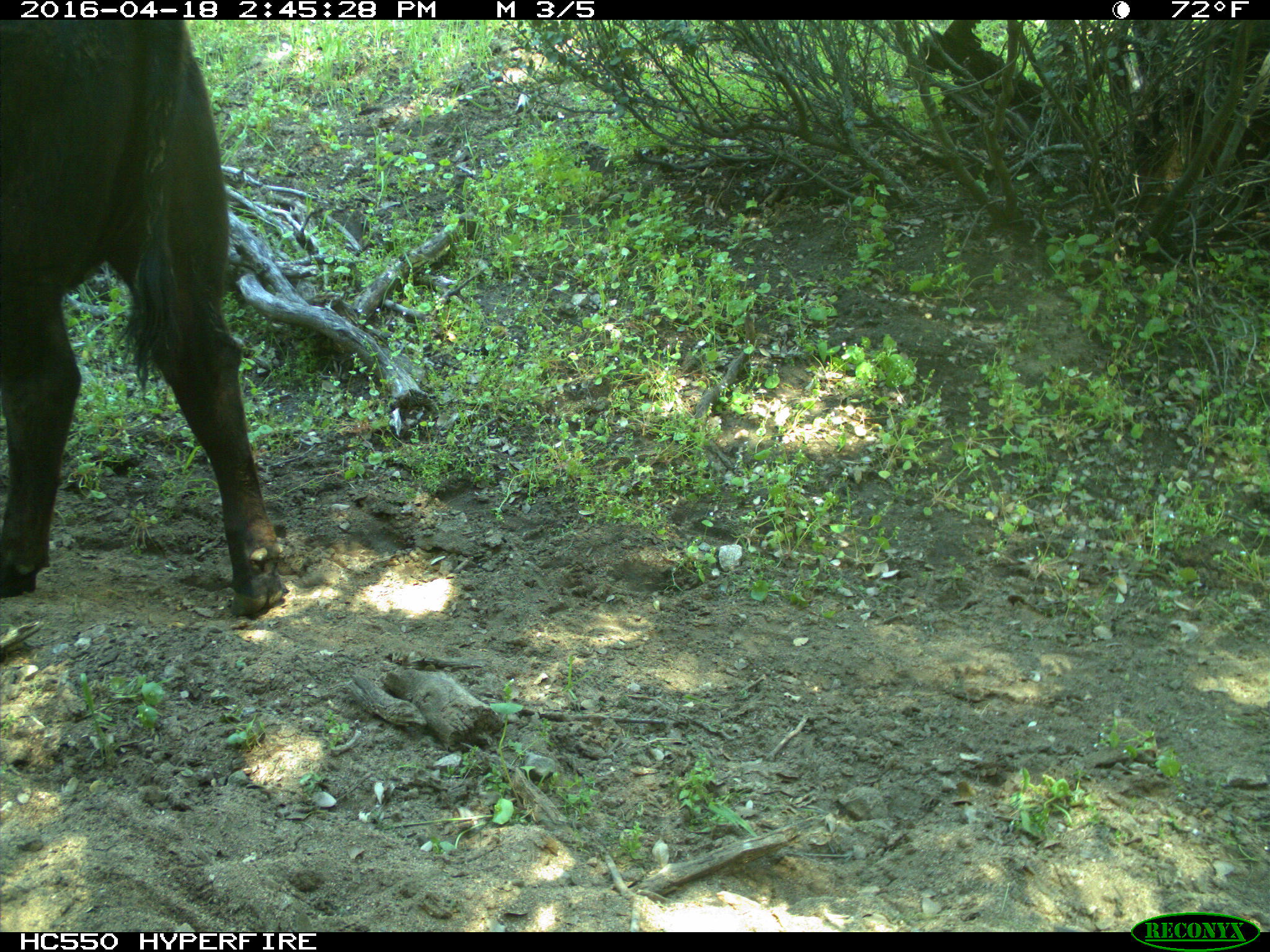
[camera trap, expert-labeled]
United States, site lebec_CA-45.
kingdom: Animalia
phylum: Chordata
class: Mammalia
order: Artiodactyla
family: Bovidae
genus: Bos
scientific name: Bos taurus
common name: domestic cow